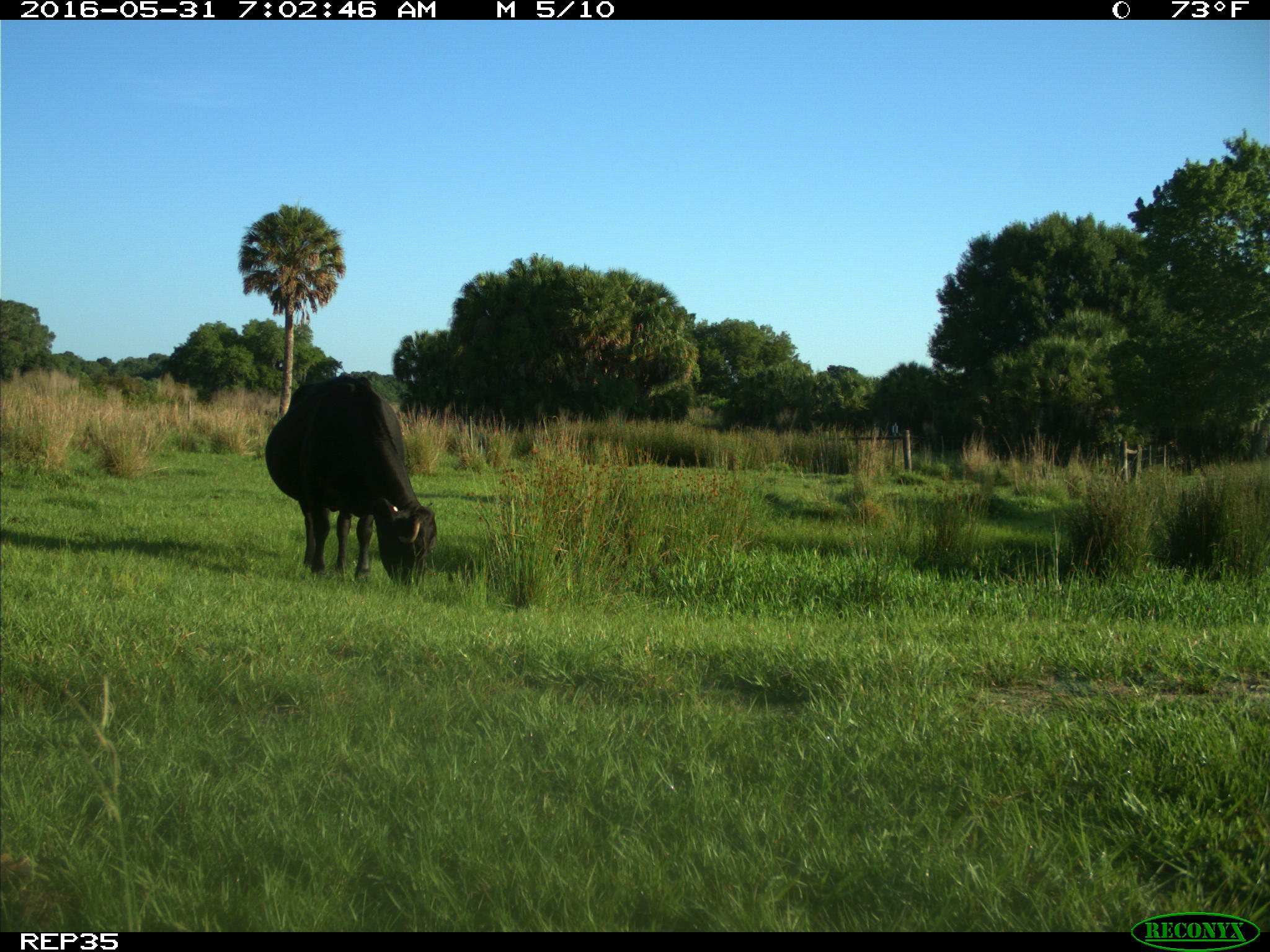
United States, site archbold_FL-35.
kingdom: Animalia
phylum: Chordata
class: Mammalia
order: Artiodactyla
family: Bovidae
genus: Bos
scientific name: Bos taurus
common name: domestic cow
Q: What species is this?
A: Bos taurus (domestic cow).